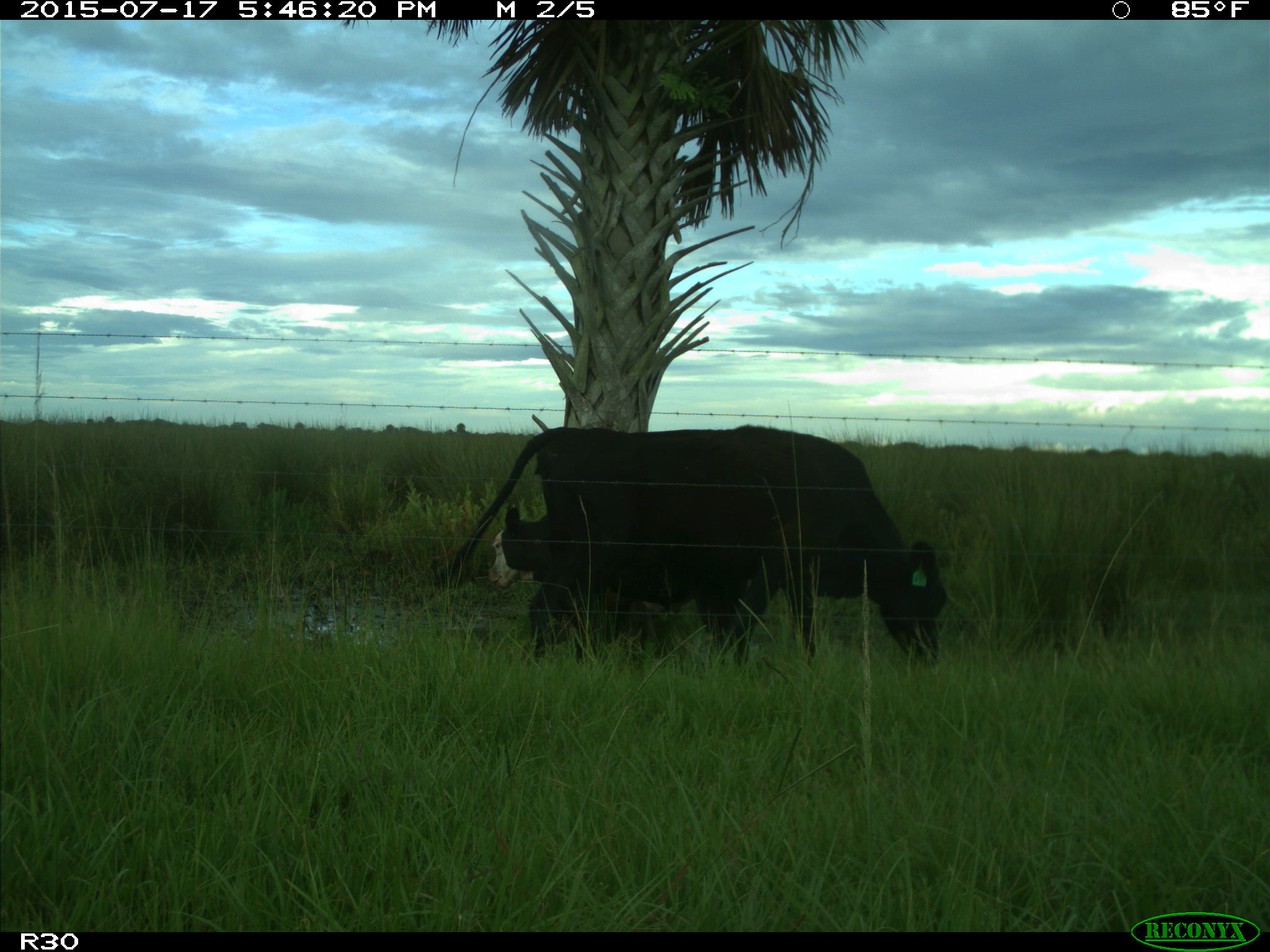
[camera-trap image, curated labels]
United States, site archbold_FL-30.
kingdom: Animalia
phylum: Chordata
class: Mammalia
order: Artiodactyla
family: Bovidae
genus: Bos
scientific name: Bos taurus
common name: domestic cow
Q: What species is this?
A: Bos taurus (domestic cow).